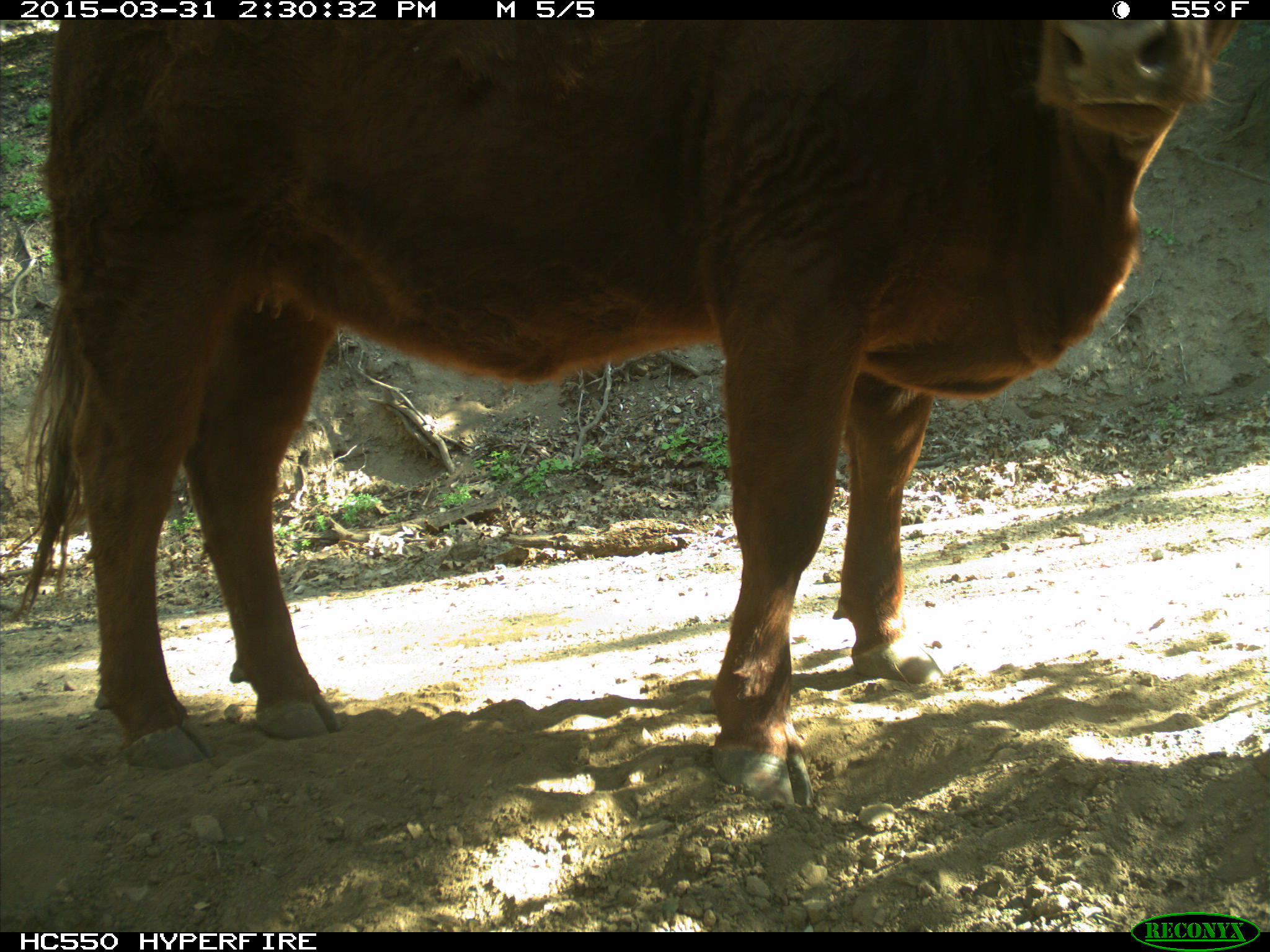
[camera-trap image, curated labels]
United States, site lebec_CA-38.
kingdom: Animalia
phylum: Chordata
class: Mammalia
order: Artiodactyla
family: Bovidae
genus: Bos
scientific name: Bos taurus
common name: domestic cow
Bos taurus (domestic cow).